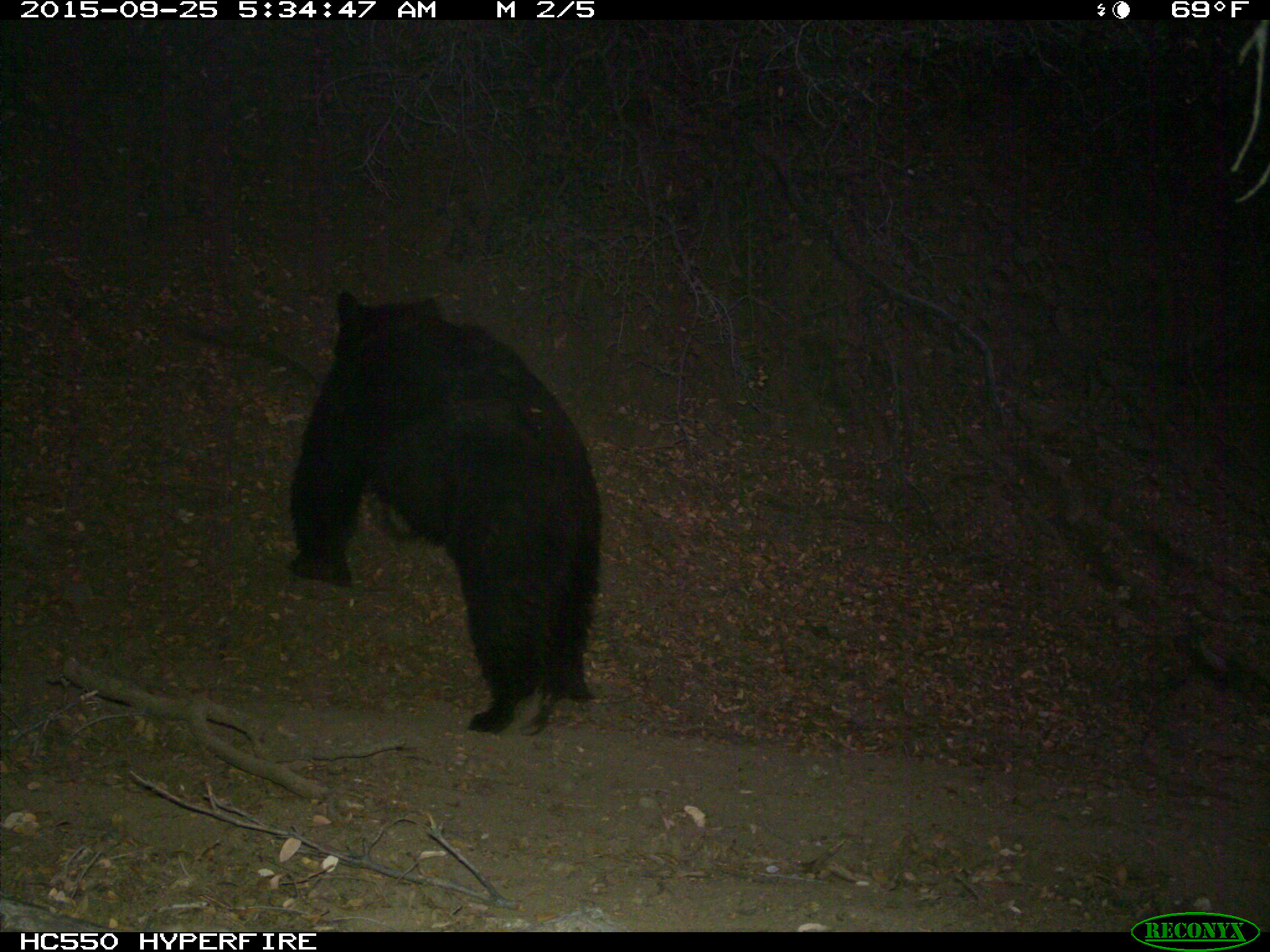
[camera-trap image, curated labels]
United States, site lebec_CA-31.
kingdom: Animalia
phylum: Chordata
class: Mammalia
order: Carnivora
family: Ursidae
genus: Ursus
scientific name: Ursus americanus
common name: american black bear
Ursus americanus (american black bear).